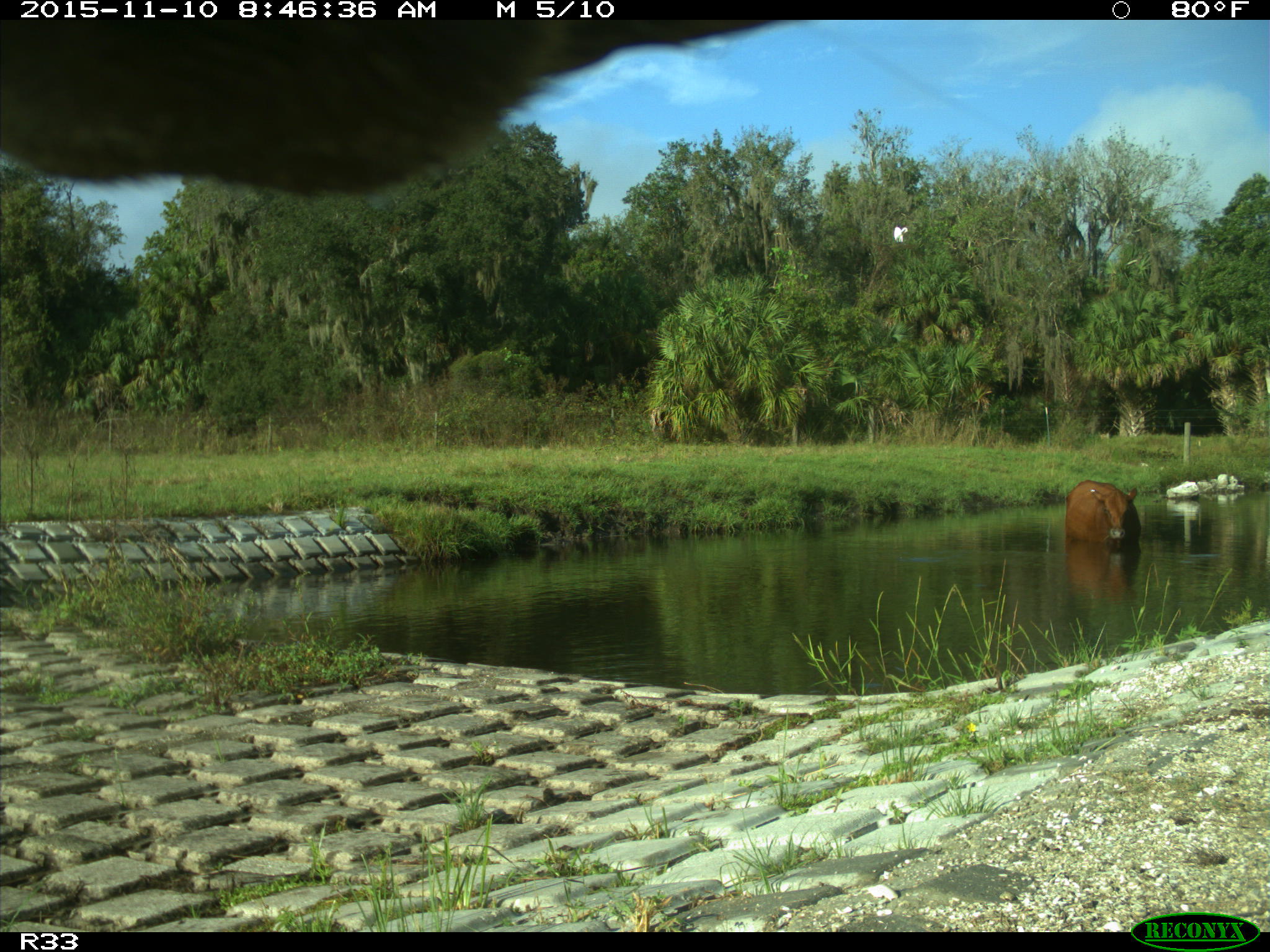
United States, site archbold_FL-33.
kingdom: Animalia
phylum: Chordata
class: Mammalia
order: Artiodactyla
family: Bovidae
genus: Bos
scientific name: Bos taurus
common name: domestic cow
Bos taurus (domestic cow).